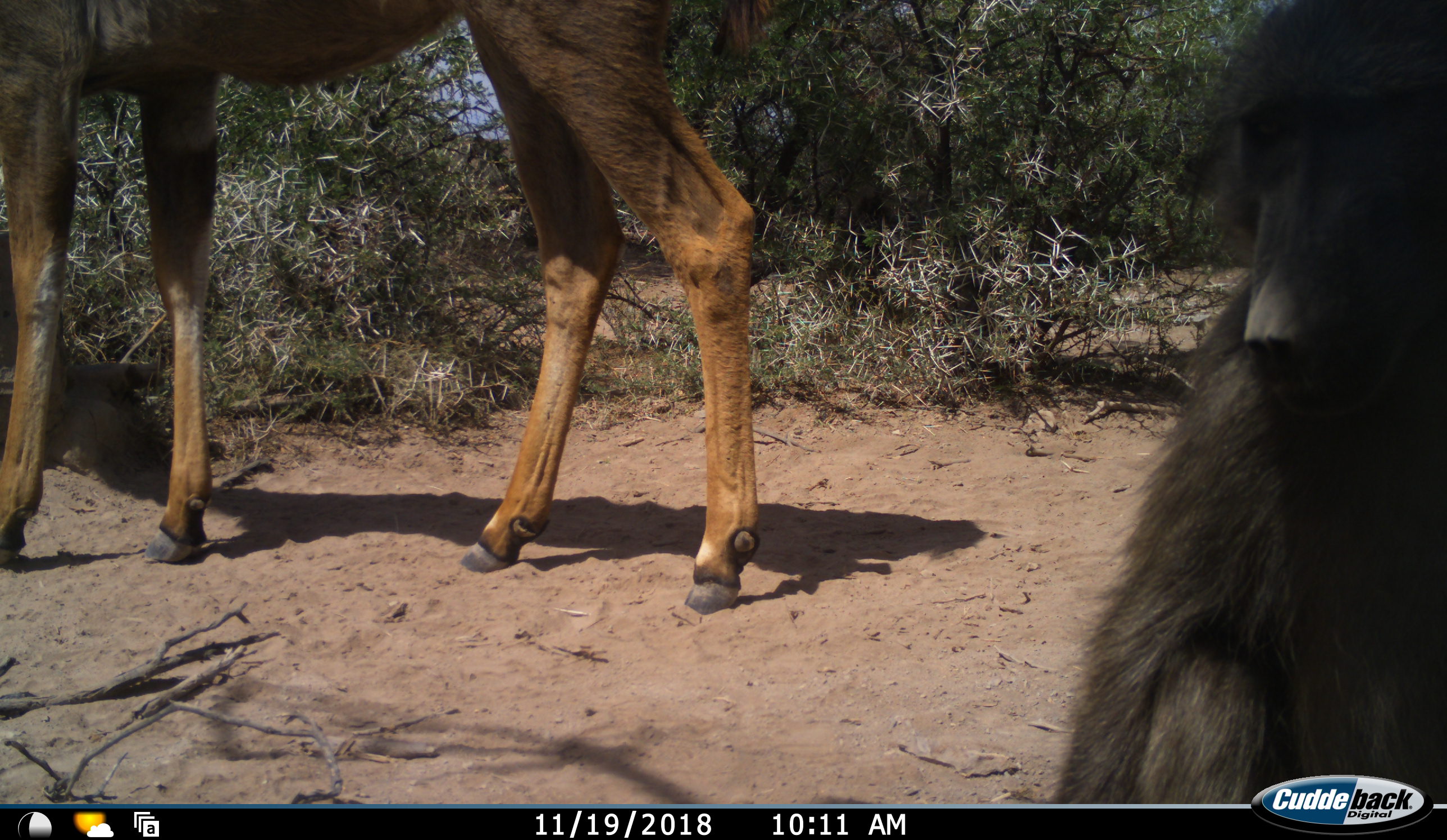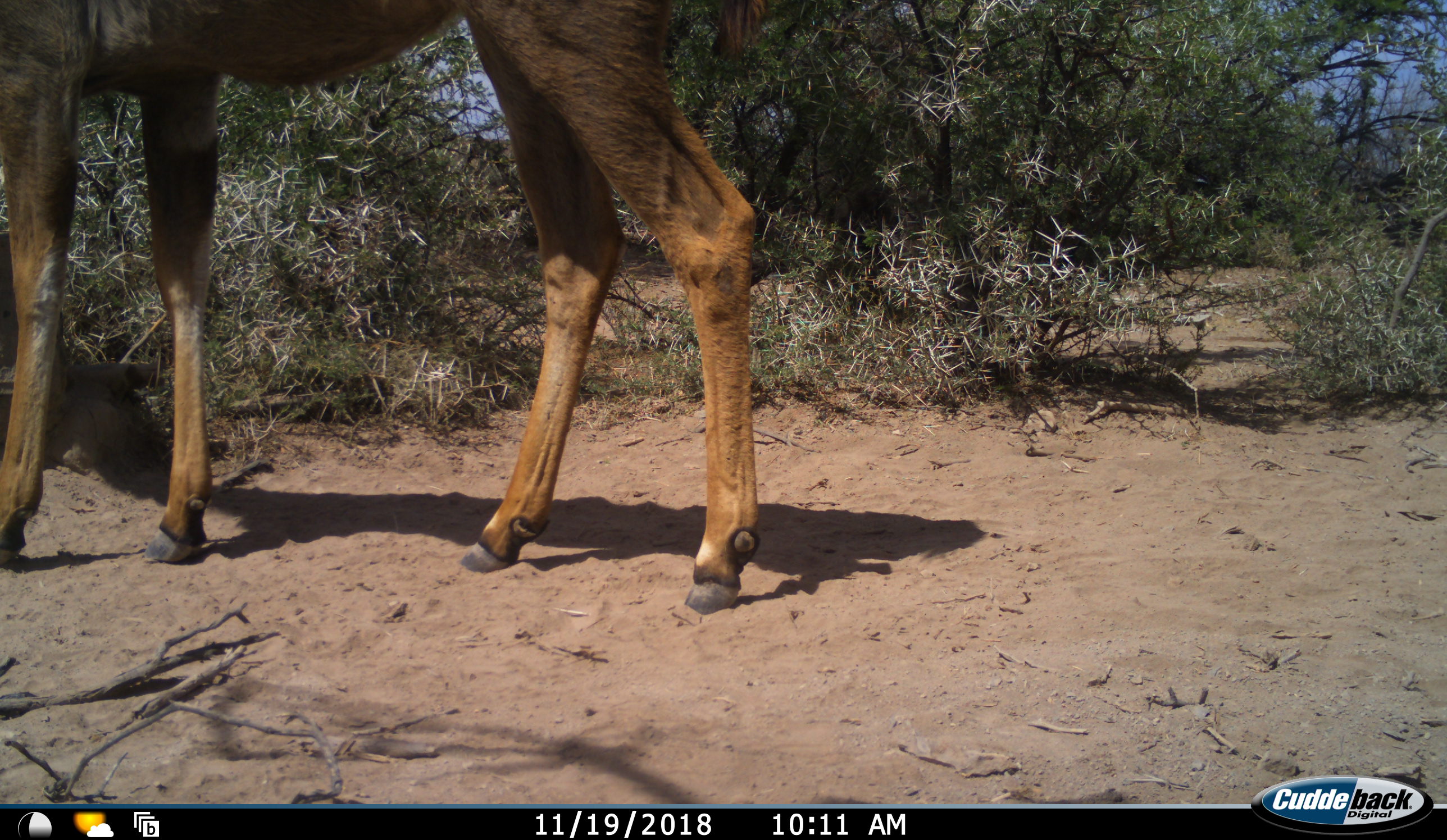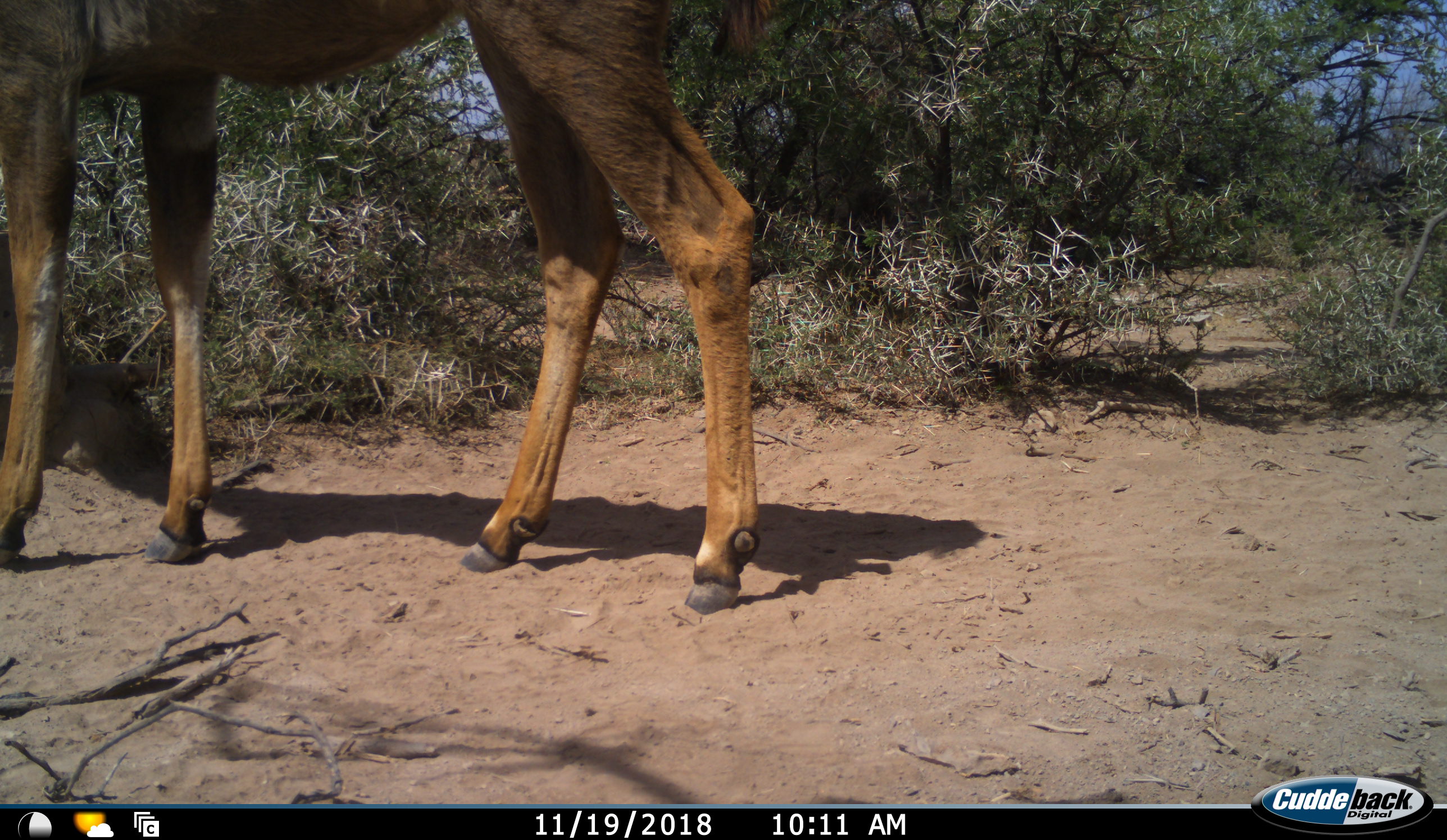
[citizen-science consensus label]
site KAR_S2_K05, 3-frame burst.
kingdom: Animalia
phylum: Chordata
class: Mammalia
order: Primates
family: Cercopithecidae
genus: Papio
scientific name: Papio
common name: baboon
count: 1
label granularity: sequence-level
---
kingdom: Animalia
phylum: Chordata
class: Mammalia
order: Artiodactyla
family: Bovidae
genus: Tragelaphus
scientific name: Tragelaphus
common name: kudu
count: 1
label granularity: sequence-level